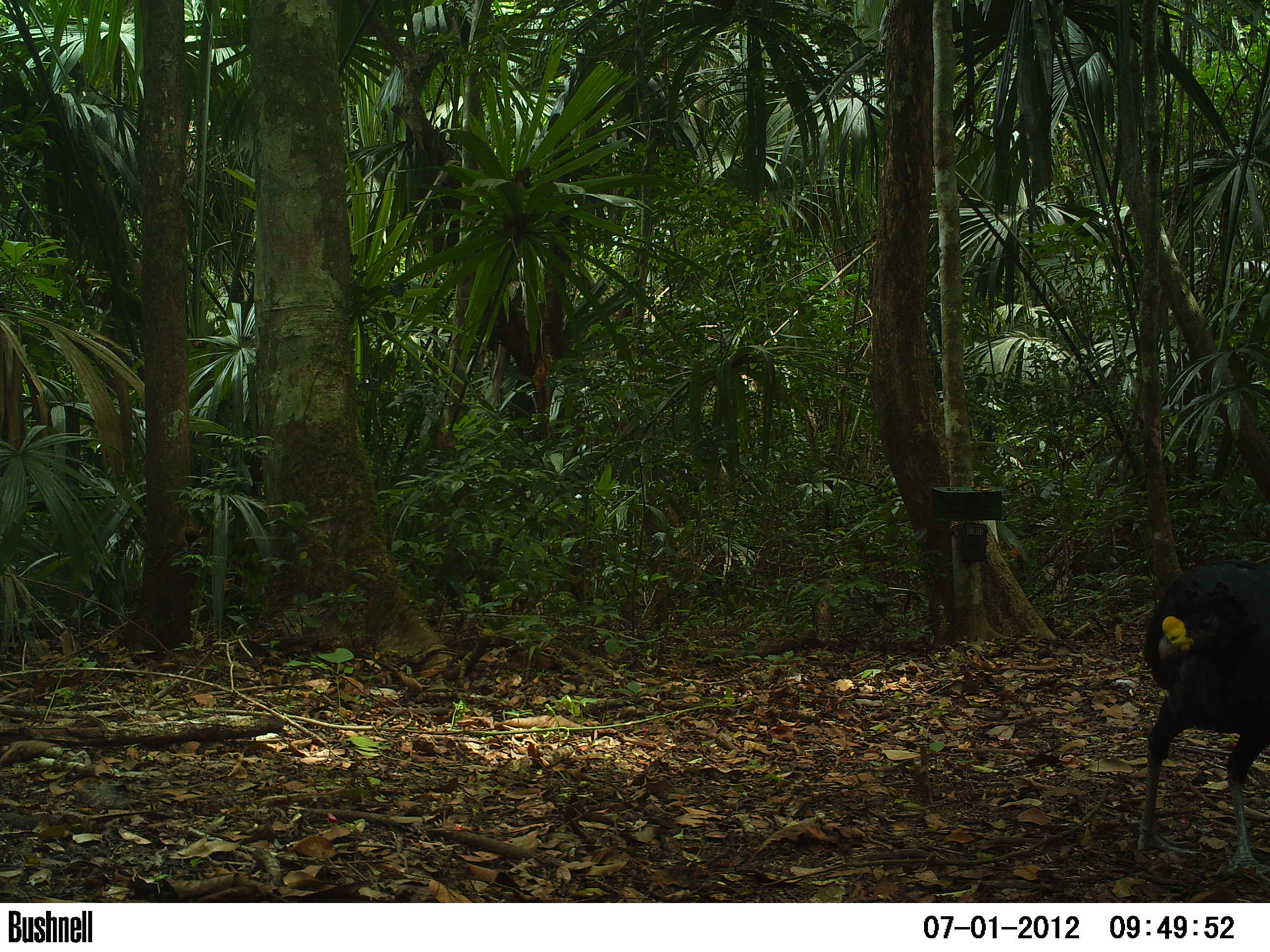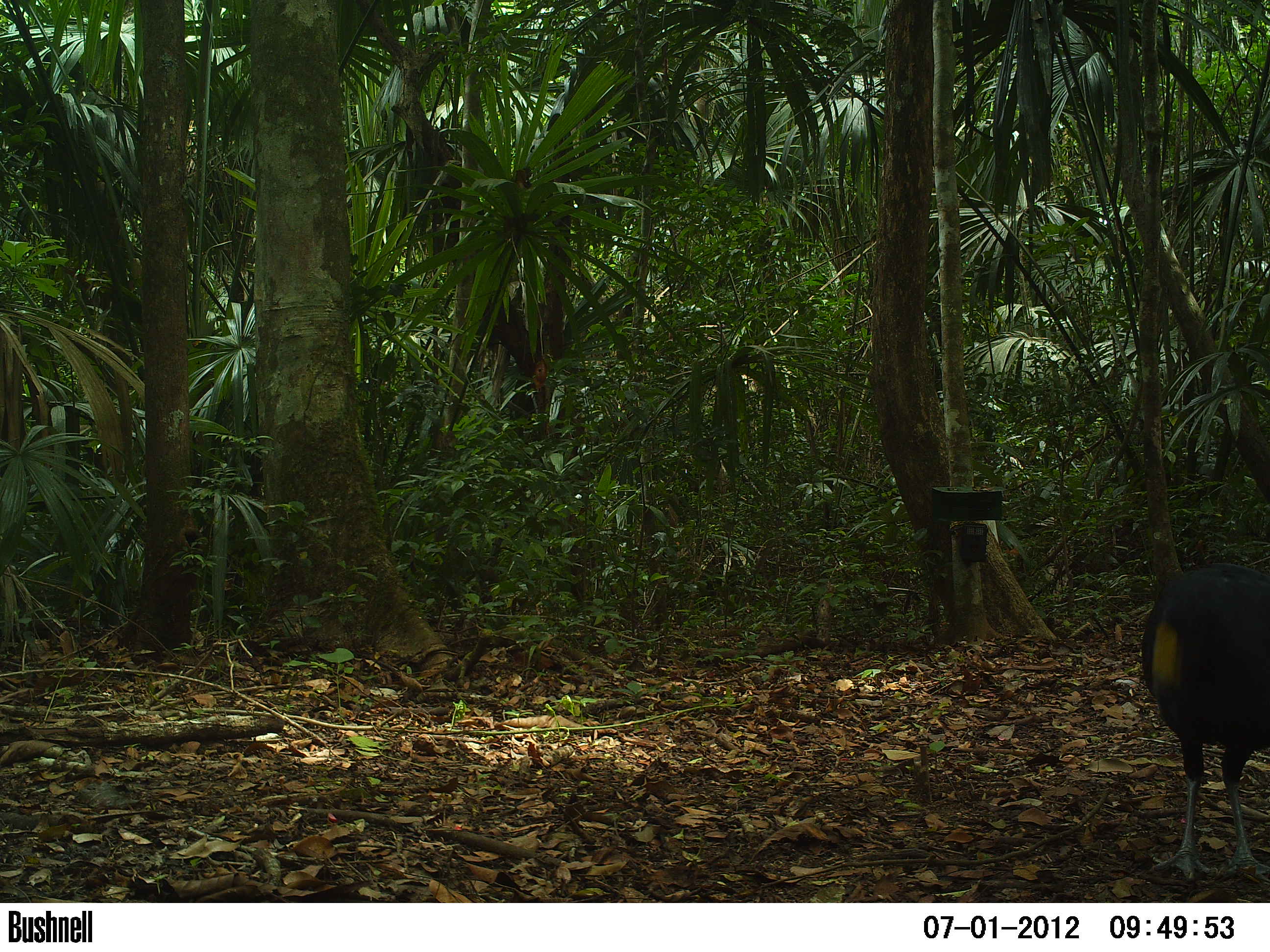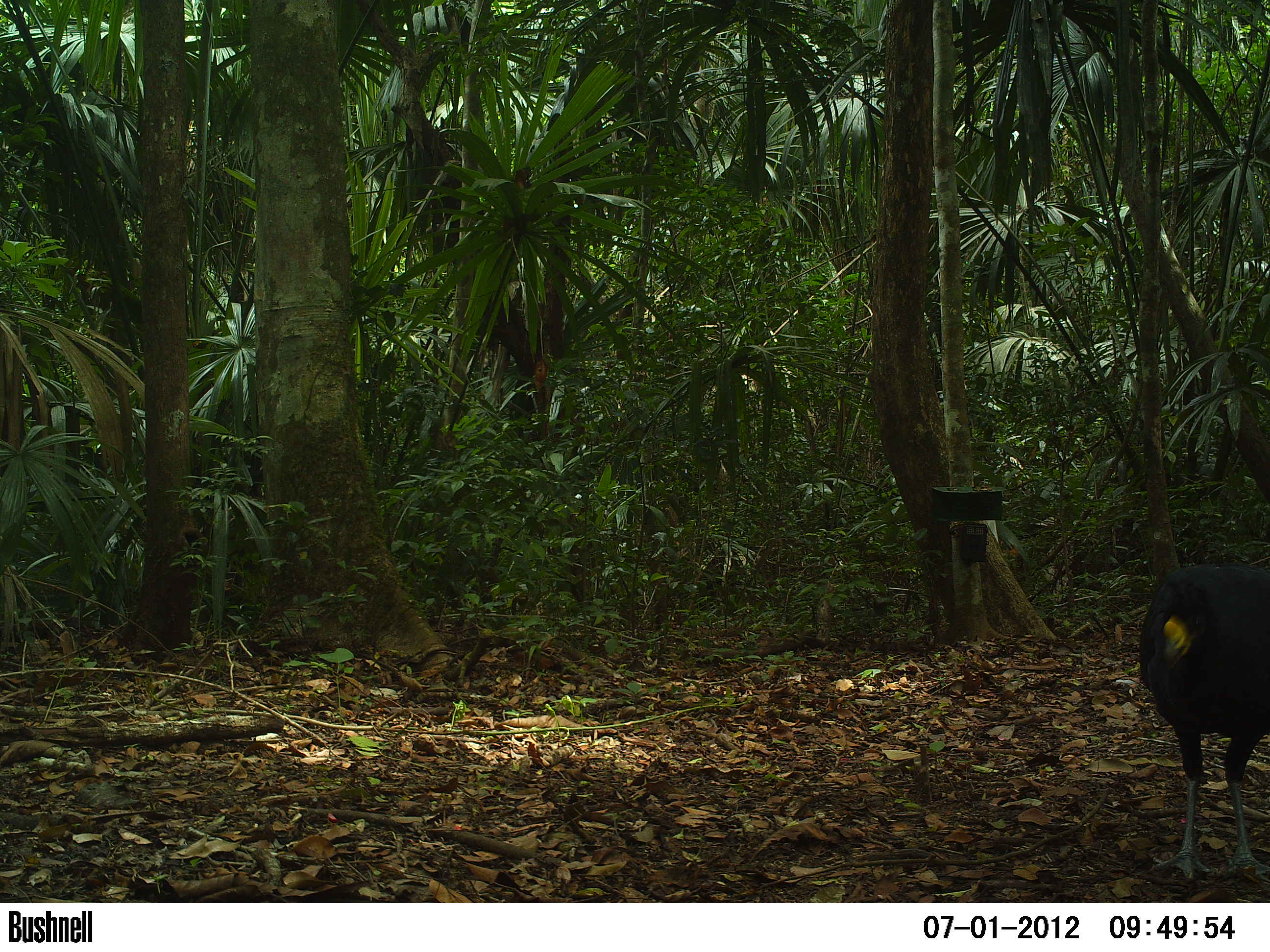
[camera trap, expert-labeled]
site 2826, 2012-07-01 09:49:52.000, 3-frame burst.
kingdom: Animalia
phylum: Chordata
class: Aves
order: Galliformes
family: Cracidae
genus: Crax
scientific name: Crax rubra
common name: great curassow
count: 1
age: adult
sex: male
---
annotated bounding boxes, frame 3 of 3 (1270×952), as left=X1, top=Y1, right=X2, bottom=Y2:
crax rubra: left=1138, top=558, right=1270, bottom=887